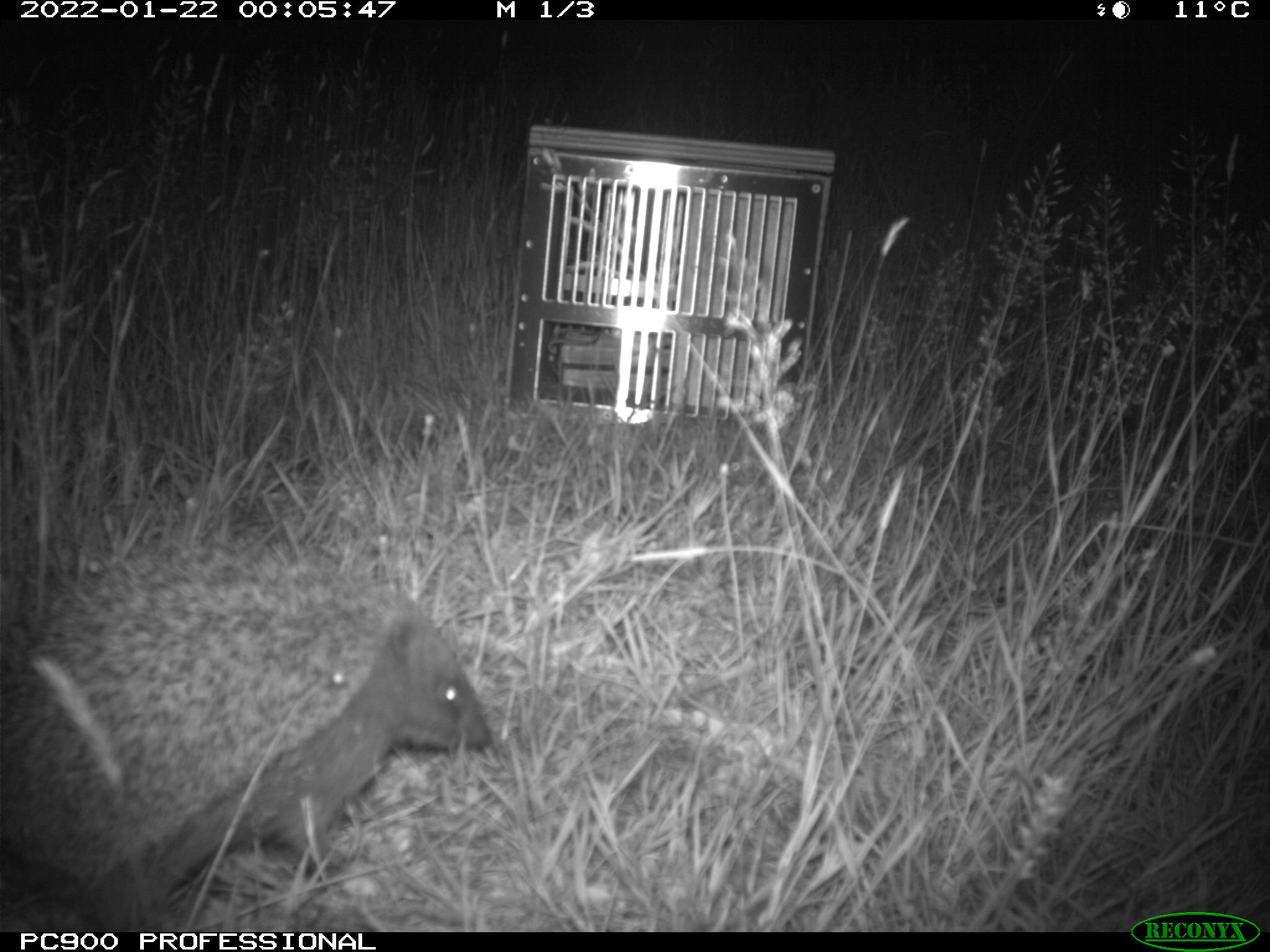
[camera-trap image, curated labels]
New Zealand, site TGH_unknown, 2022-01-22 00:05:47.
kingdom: Animalia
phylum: Chordata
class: Mammalia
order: Eulipotyphla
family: Erinaceidae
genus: Erinaceus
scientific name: Erinaceus europaeus europaeus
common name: european hedgehog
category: hedgehog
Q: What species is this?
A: Hedgehog (european hedgehog) (Erinaceus europaeus europaeus).